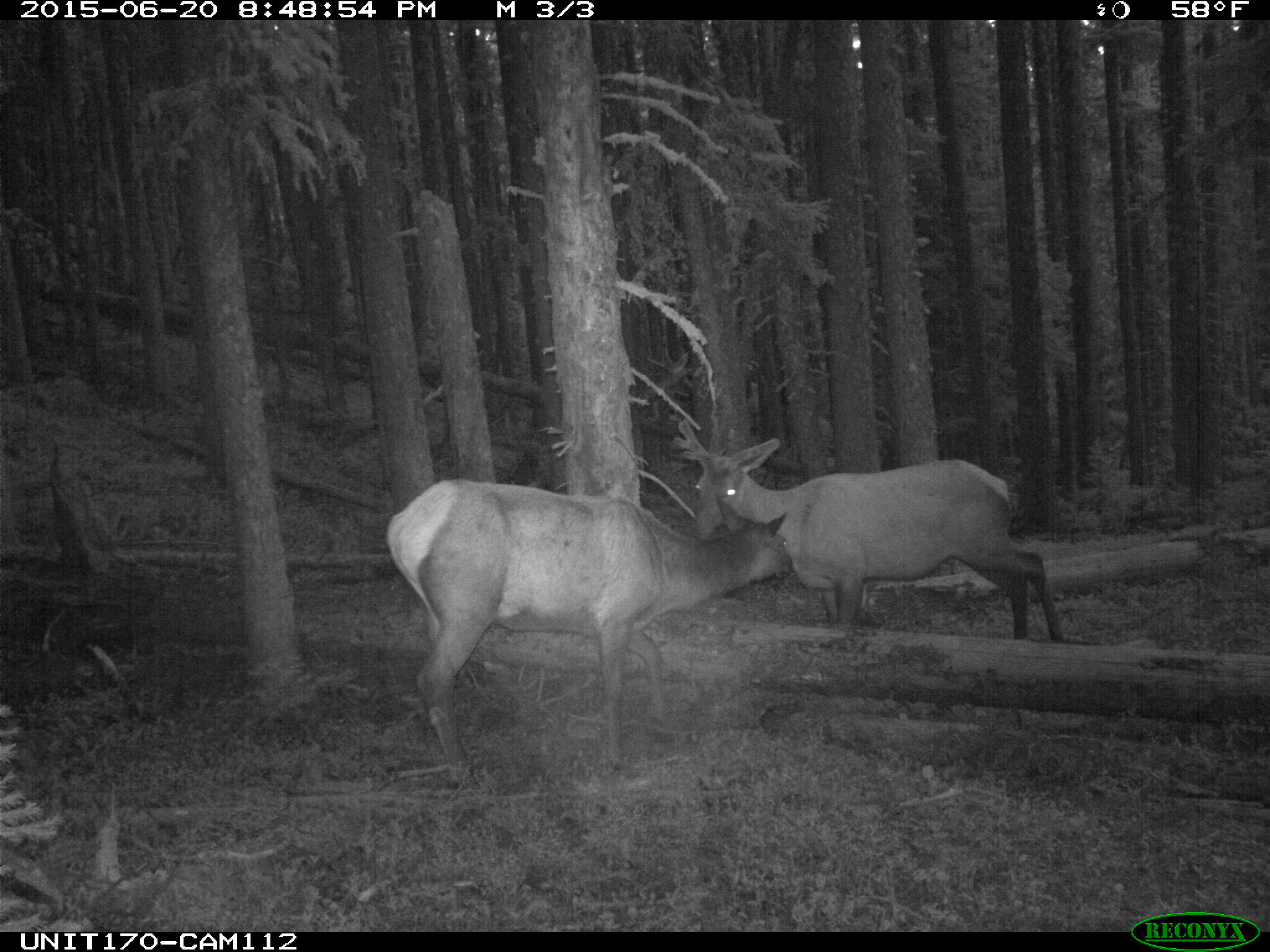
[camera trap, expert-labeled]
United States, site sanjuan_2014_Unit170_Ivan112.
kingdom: Animalia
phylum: Chordata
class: Mammalia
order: Artiodactyla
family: Cervidae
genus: Cervus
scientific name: Cervus elaphus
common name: red deer